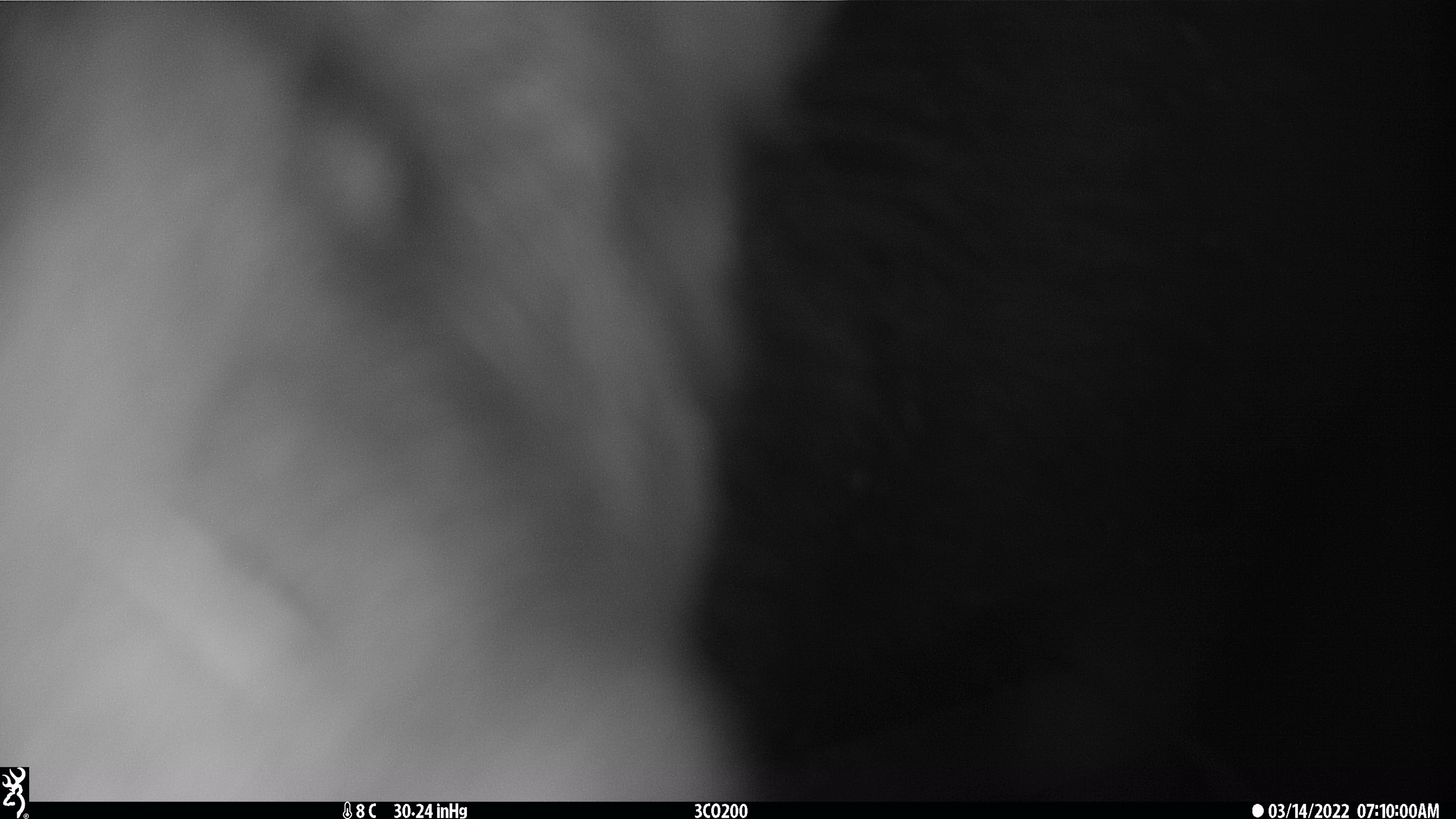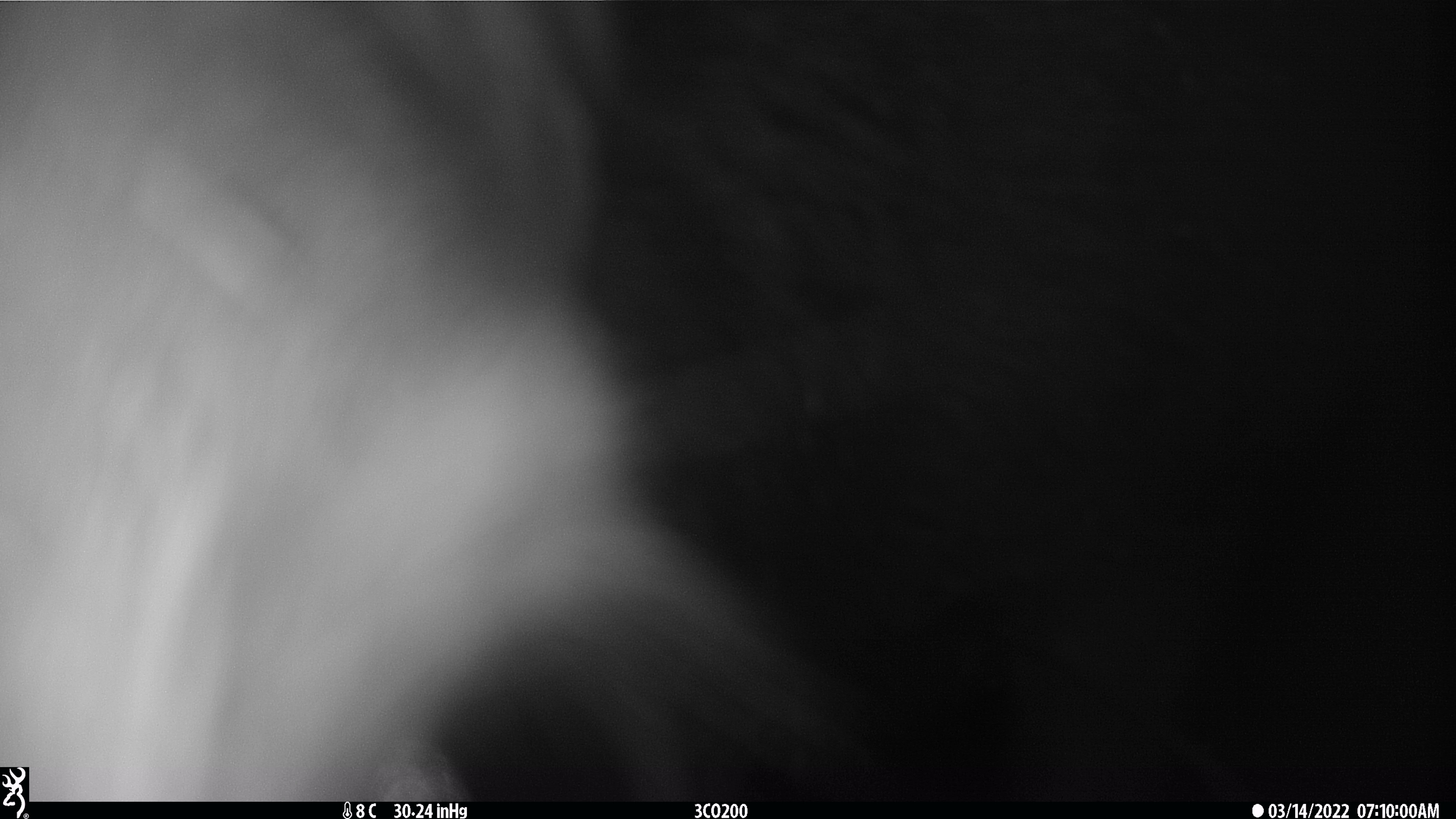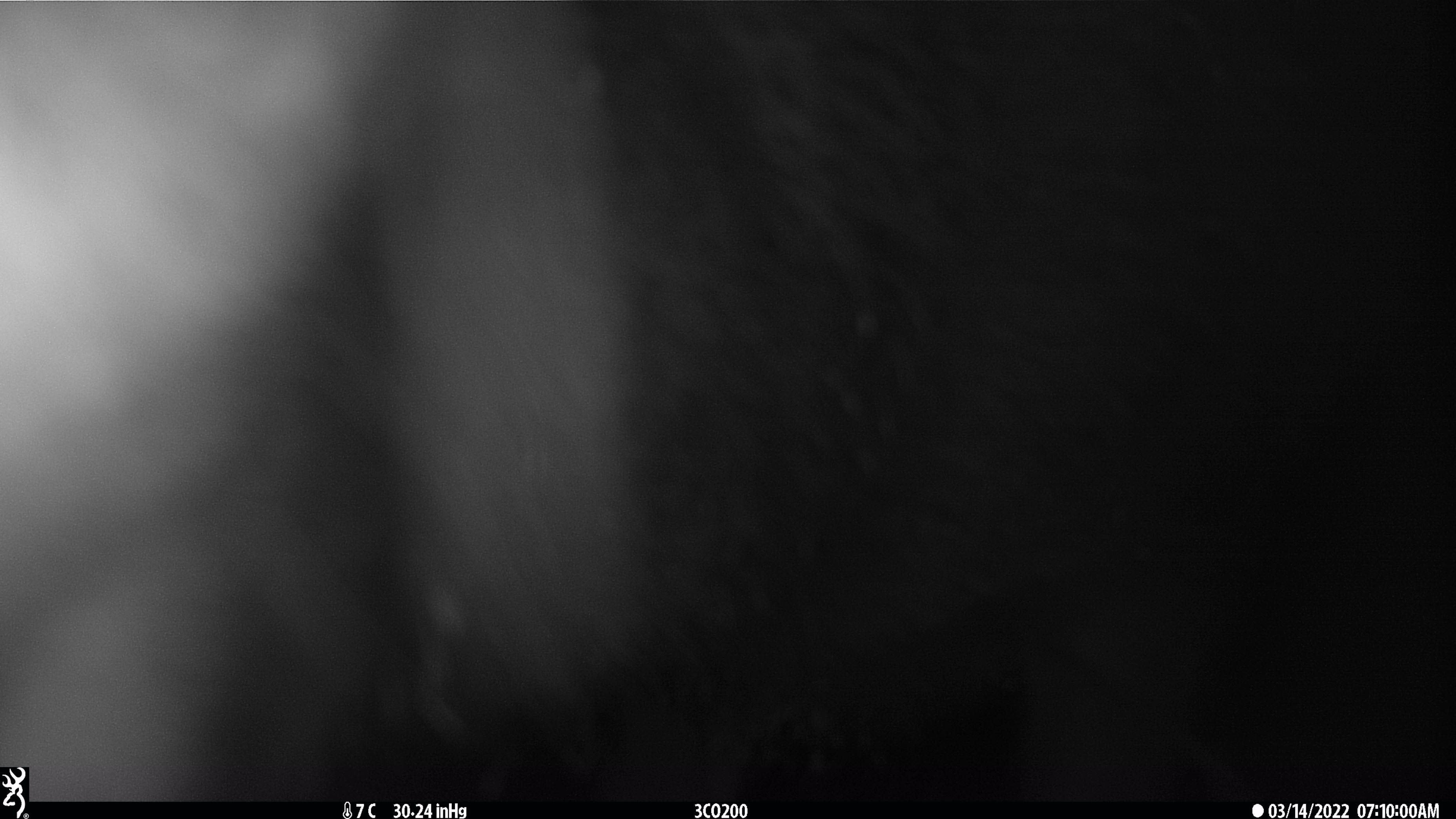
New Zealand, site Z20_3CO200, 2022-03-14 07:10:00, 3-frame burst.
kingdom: Animalia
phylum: Chordata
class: Mammalia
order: Artiodactyla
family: Cervidae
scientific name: Cervidae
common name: deer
Deer (Cervidae).